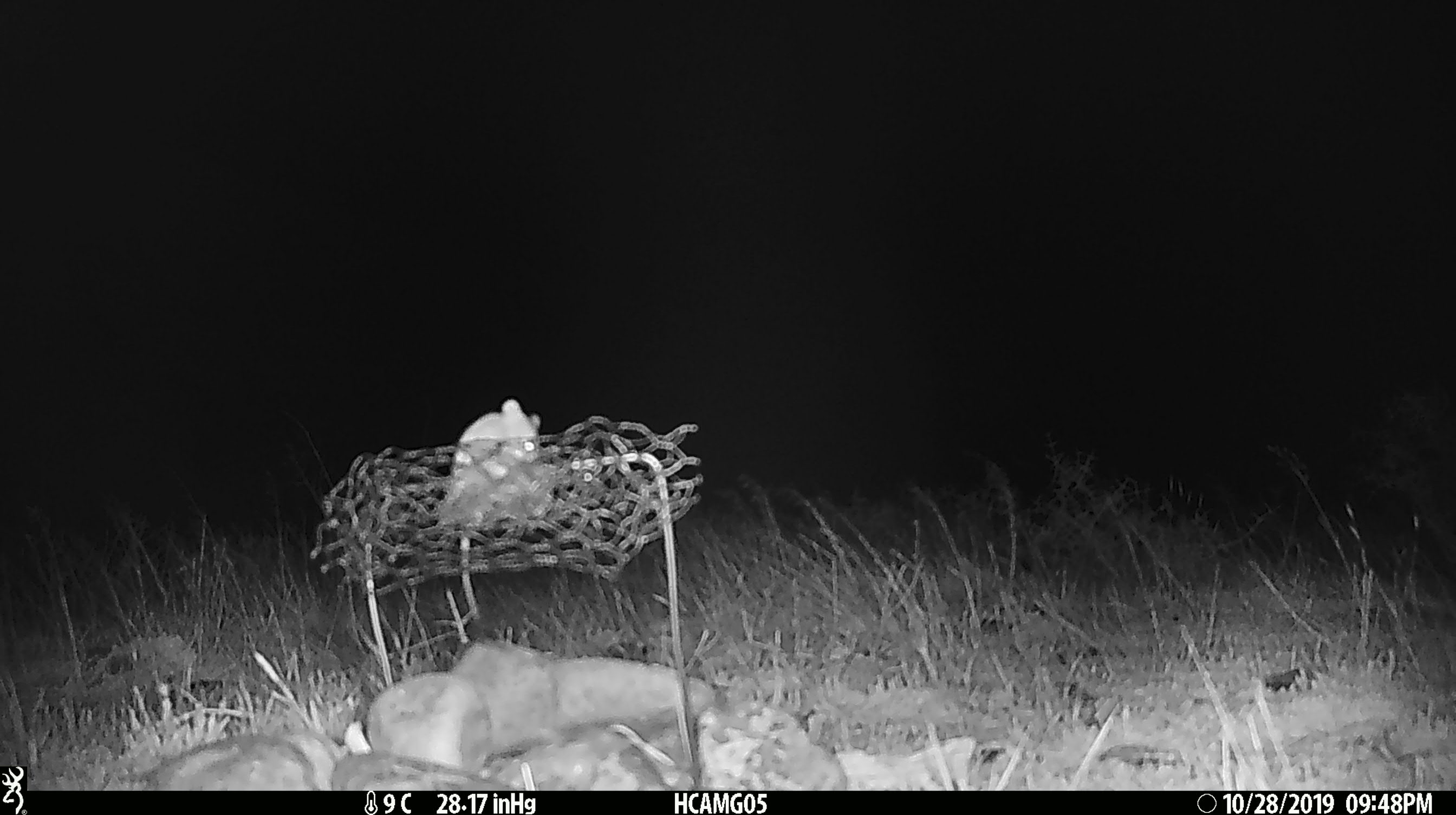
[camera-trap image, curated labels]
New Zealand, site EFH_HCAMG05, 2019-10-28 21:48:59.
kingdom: Animalia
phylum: Chordata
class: Mammalia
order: Rodentia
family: Muridae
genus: Mus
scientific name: Mus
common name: mouse